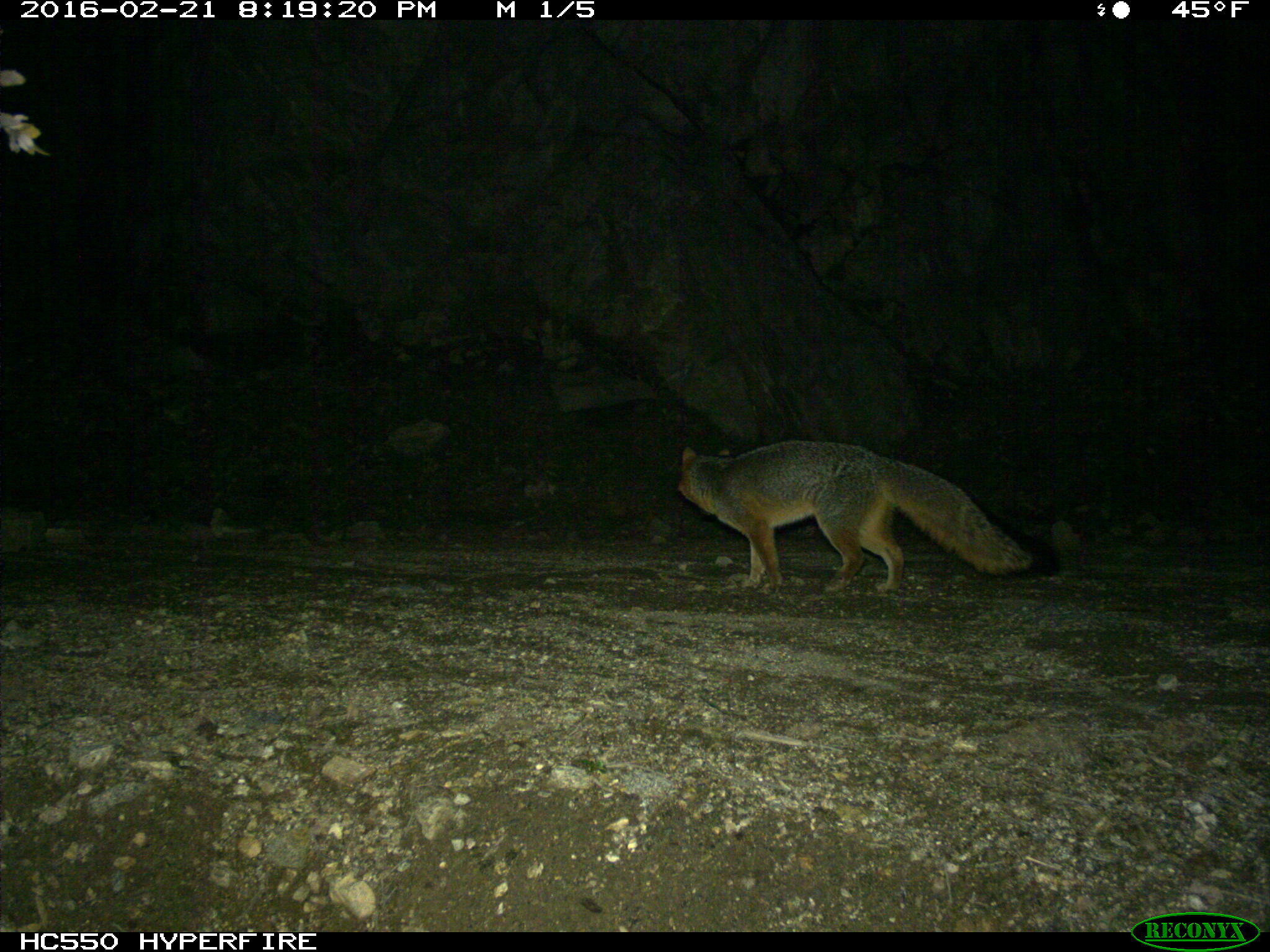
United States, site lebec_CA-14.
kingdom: Animalia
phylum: Chordata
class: Mammalia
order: Carnivora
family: Canidae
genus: Urocyon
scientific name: Urocyon cinereoargenteus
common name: gray fox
Urocyon cinereoargenteus (gray fox).